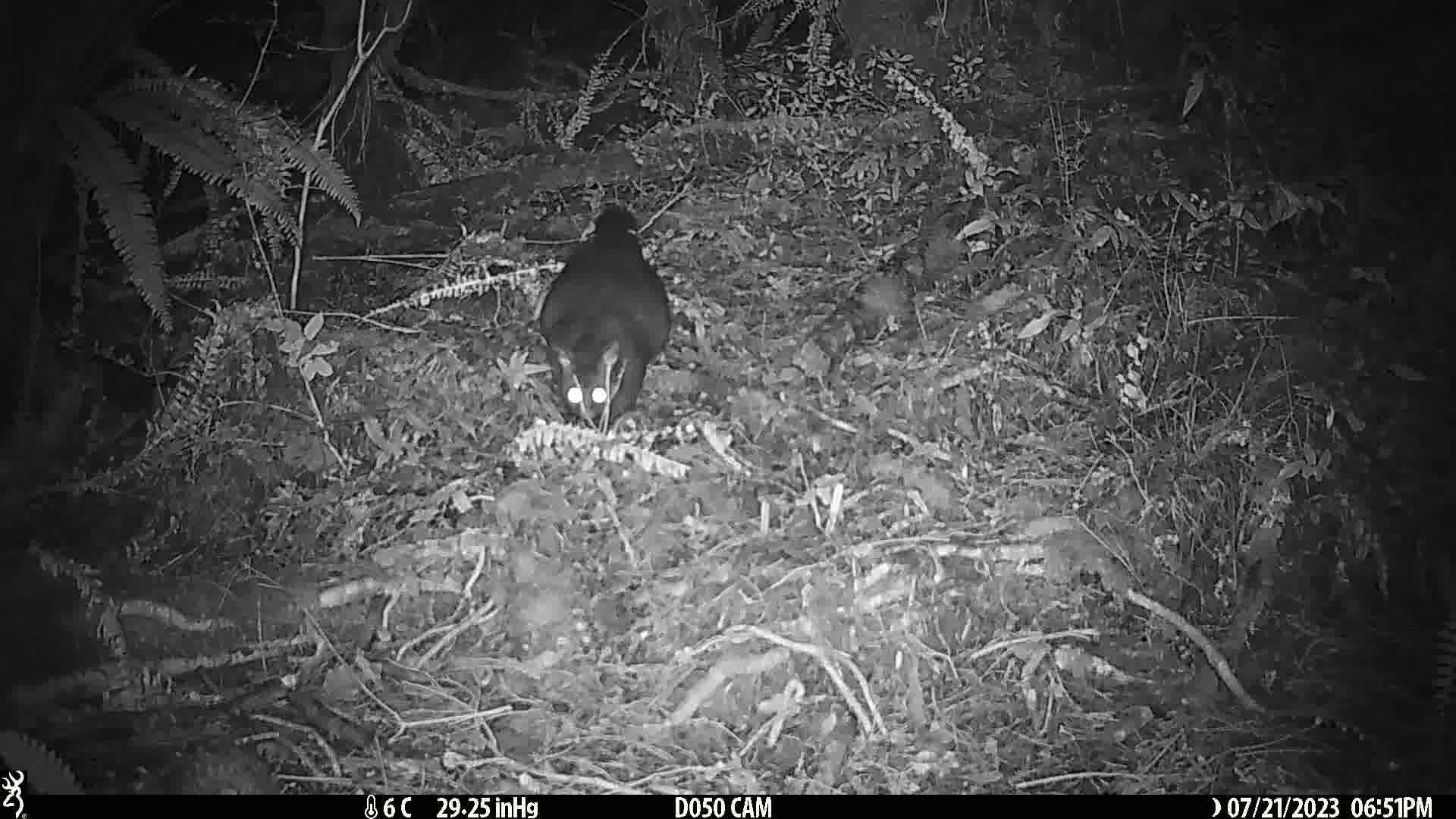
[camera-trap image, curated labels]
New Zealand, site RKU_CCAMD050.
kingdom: Animalia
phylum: Chordata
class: Mammalia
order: Diprotodontia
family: Phalangeridae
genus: Trichosurus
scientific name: Trichosurus vulpecula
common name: common brushtail possum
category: possum